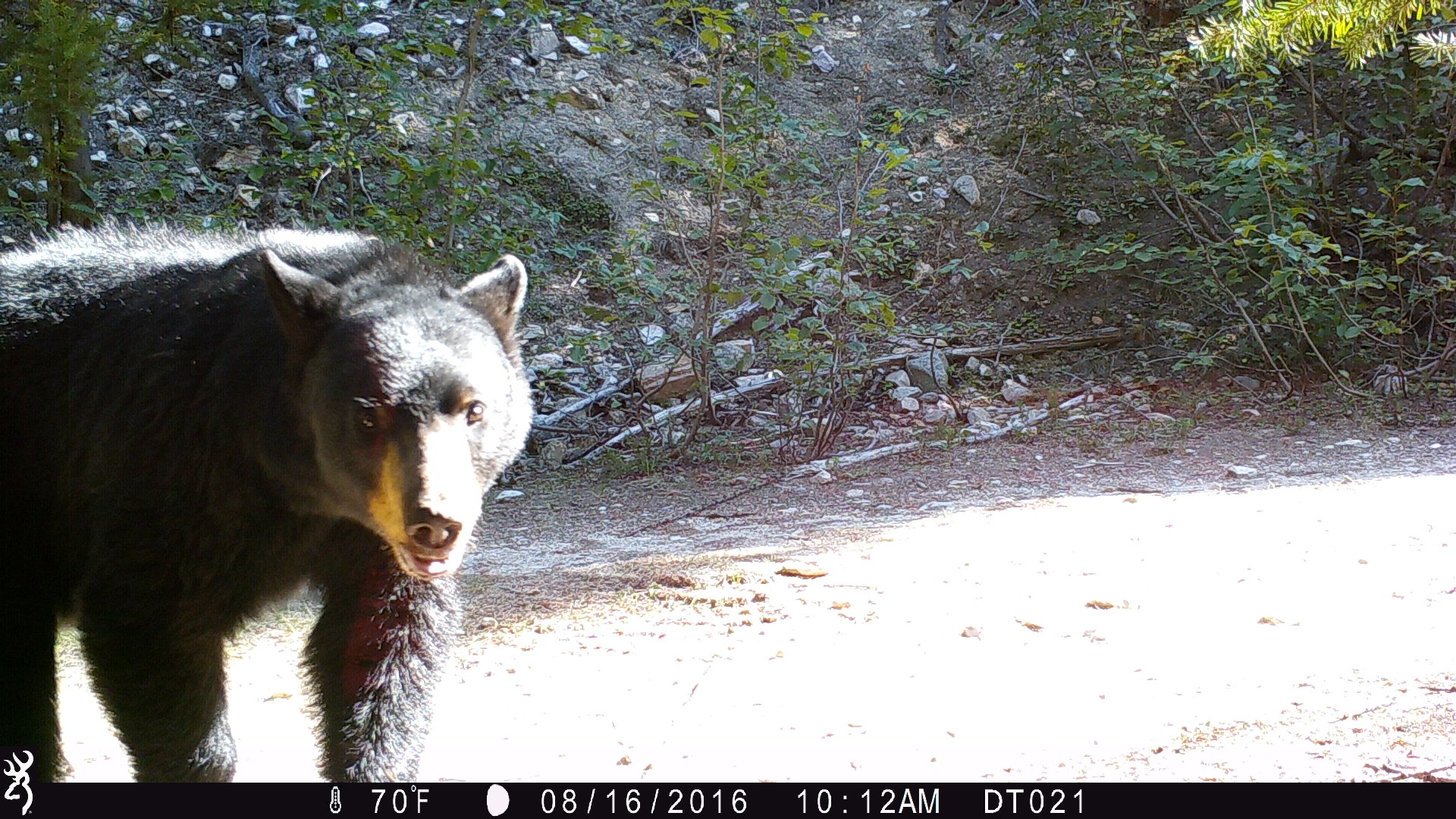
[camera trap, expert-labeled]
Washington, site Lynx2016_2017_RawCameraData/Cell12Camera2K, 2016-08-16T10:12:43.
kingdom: Animalia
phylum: Chordata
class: Mammalia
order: Carnivora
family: Ursidae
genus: Ursus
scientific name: Ursus americanus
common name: american black bear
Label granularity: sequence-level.